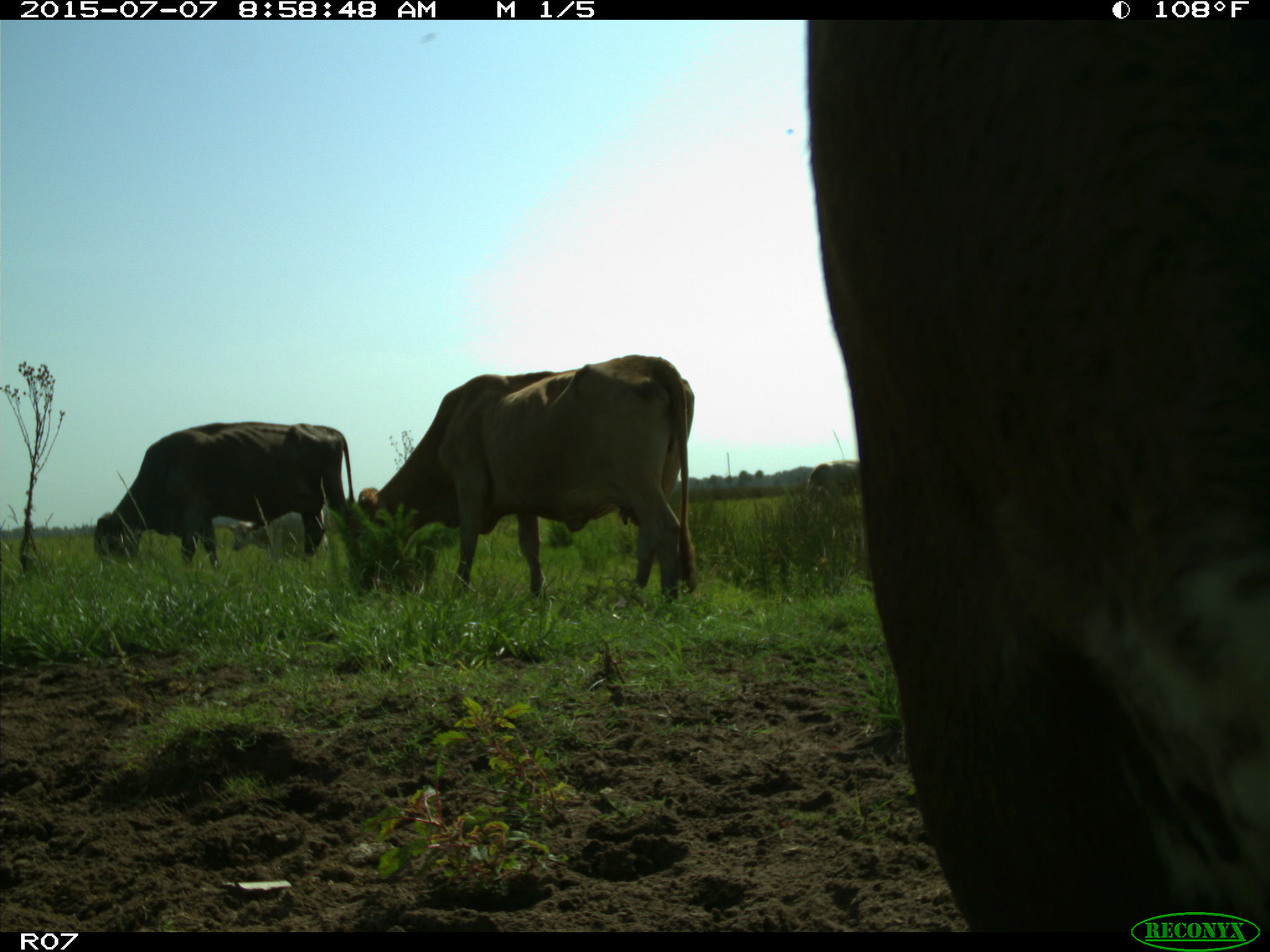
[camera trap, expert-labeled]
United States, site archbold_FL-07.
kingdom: Animalia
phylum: Chordata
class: Mammalia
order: Artiodactyla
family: Bovidae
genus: Bos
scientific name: Bos taurus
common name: domestic cow